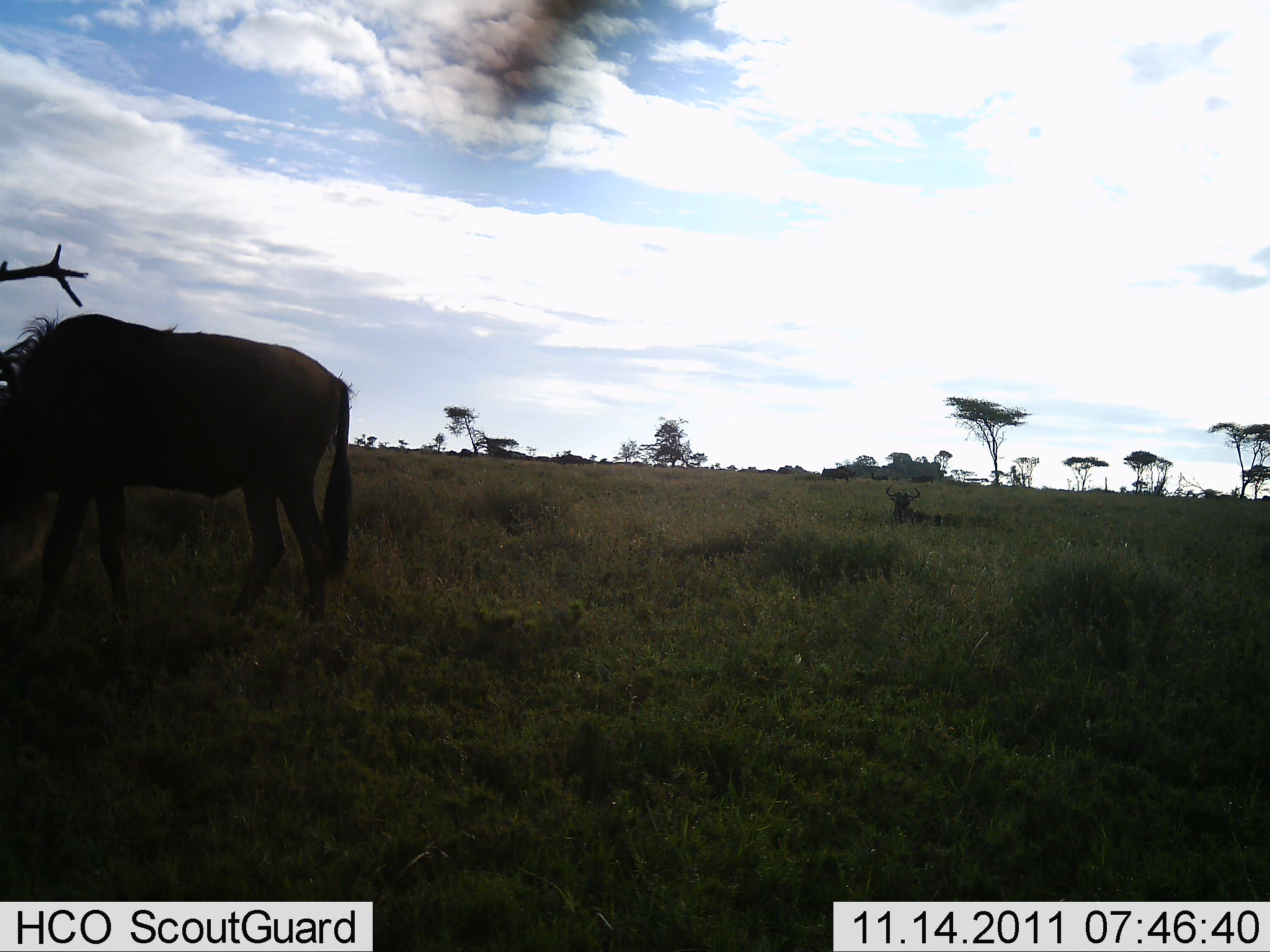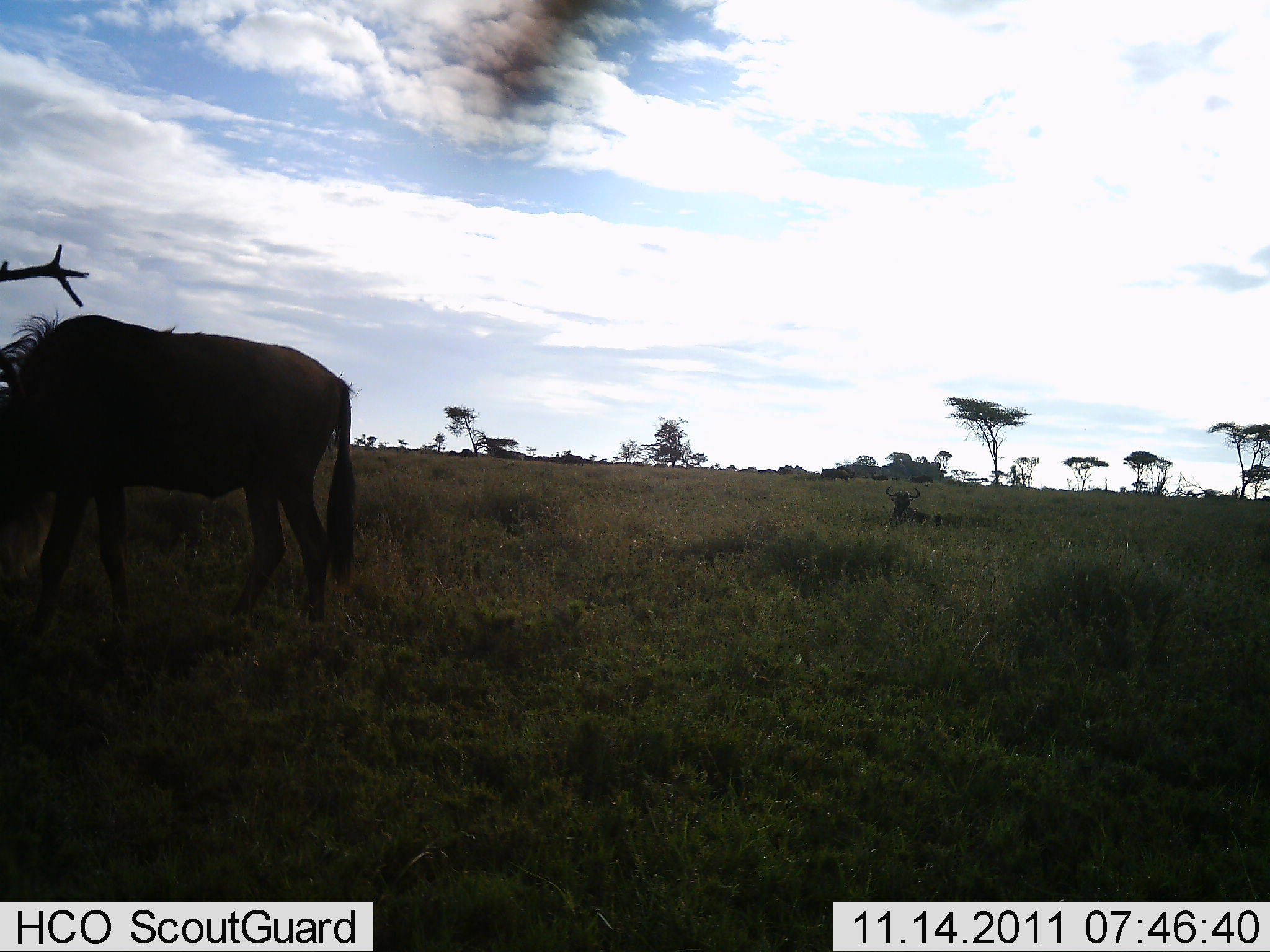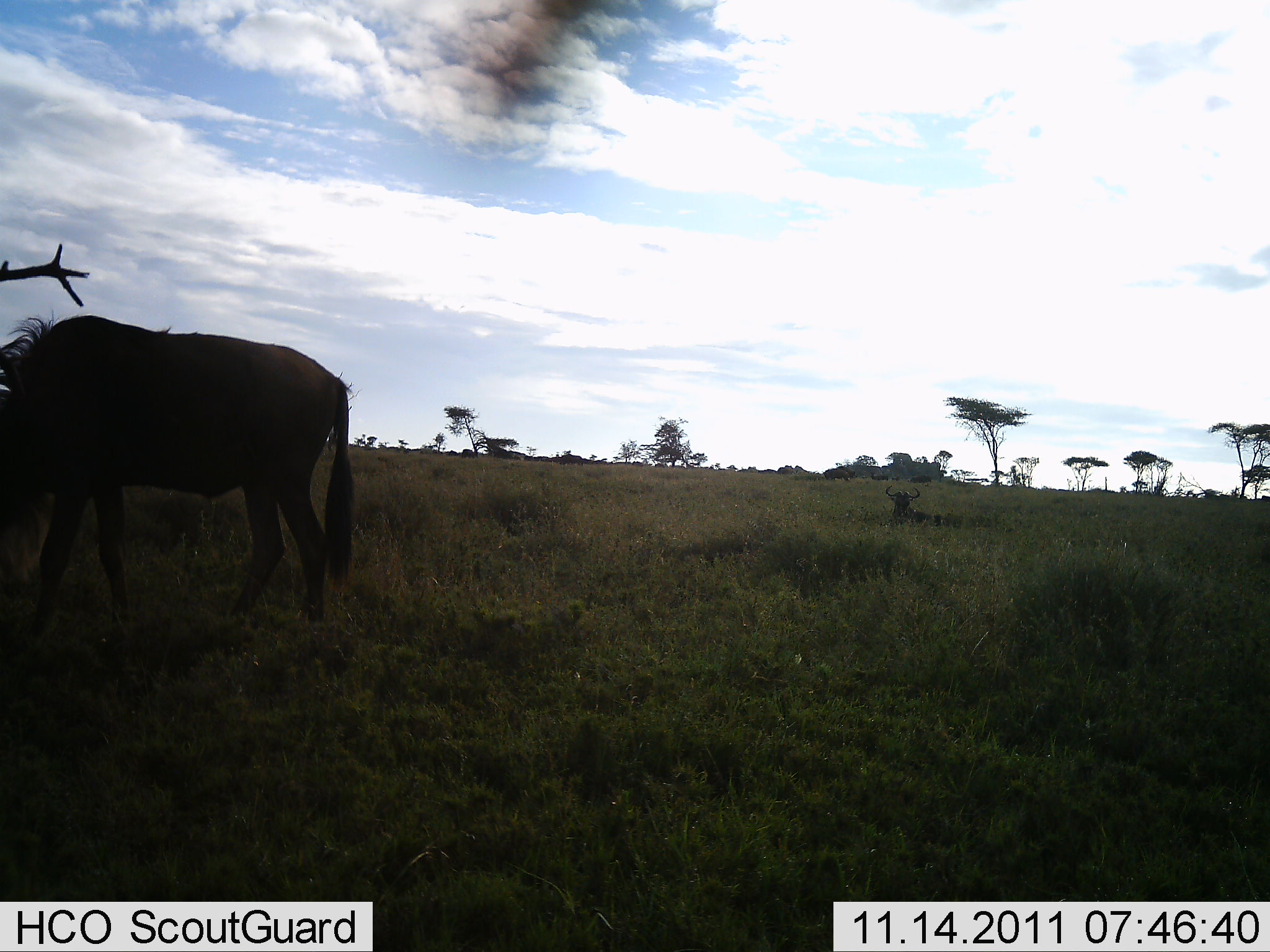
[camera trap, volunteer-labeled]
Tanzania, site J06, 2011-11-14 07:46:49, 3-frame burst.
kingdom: Animalia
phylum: Chordata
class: Mammalia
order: Artiodactyla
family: Bovidae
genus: Connochaetes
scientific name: Connochaetes taurinus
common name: blue wildebeest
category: wildebeest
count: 2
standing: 45%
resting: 73%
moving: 27%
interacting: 0%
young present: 0%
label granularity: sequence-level